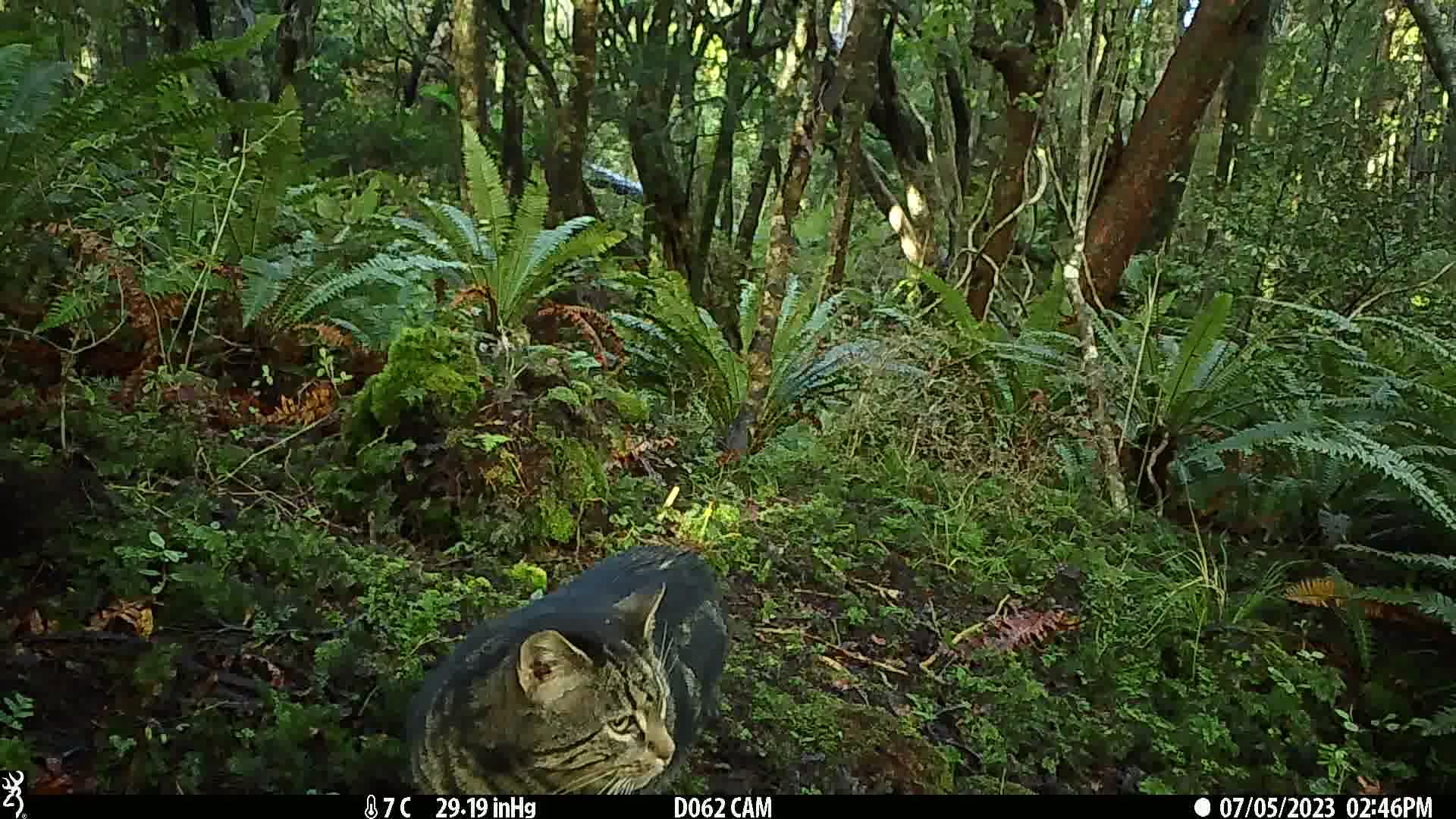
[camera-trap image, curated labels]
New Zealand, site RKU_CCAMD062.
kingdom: Animalia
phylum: Chordata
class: Mammalia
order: Carnivora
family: Felidae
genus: Felis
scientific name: Felis catus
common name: domestic cat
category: cat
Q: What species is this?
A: Cat (domestic cat) (Felis catus).